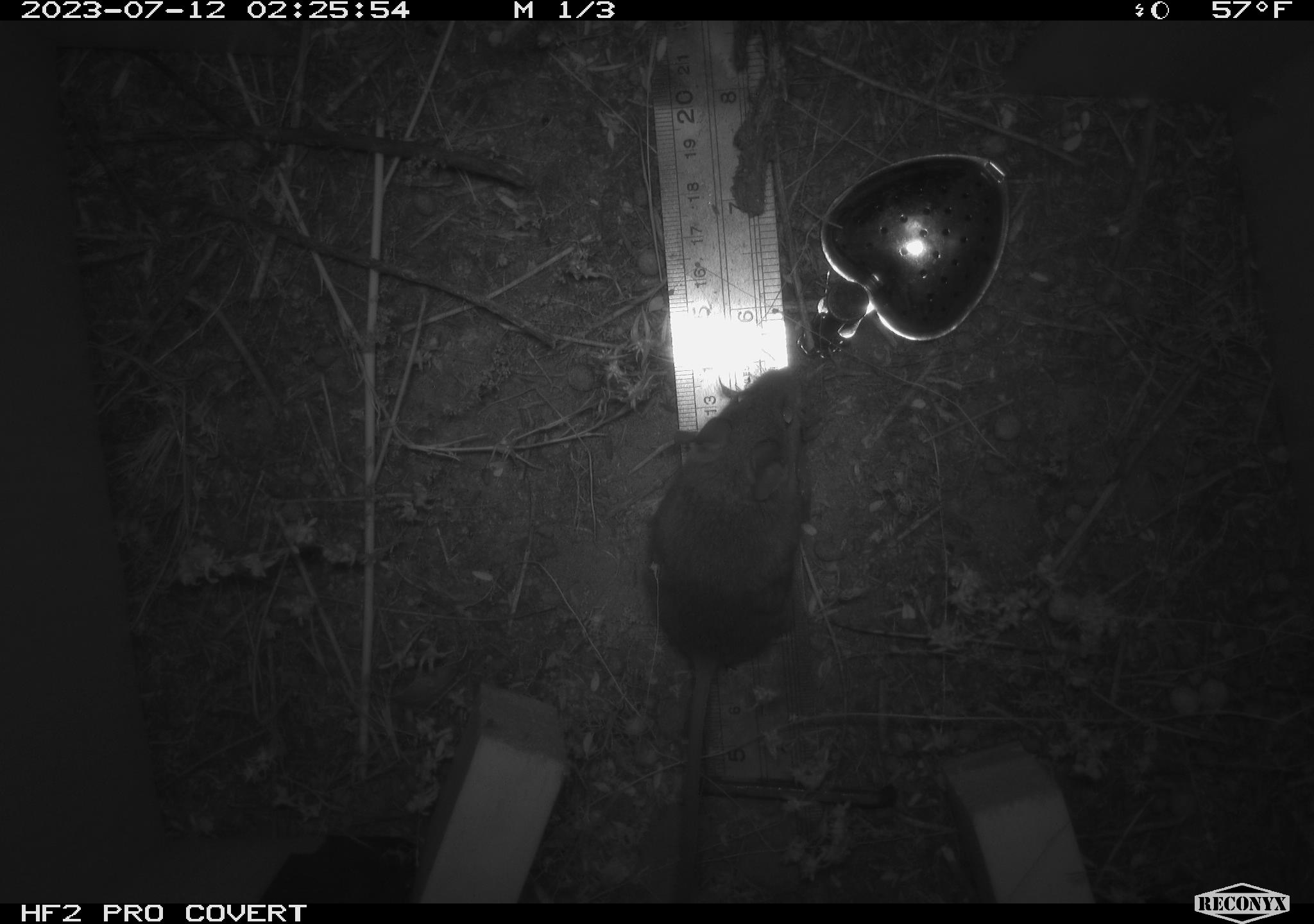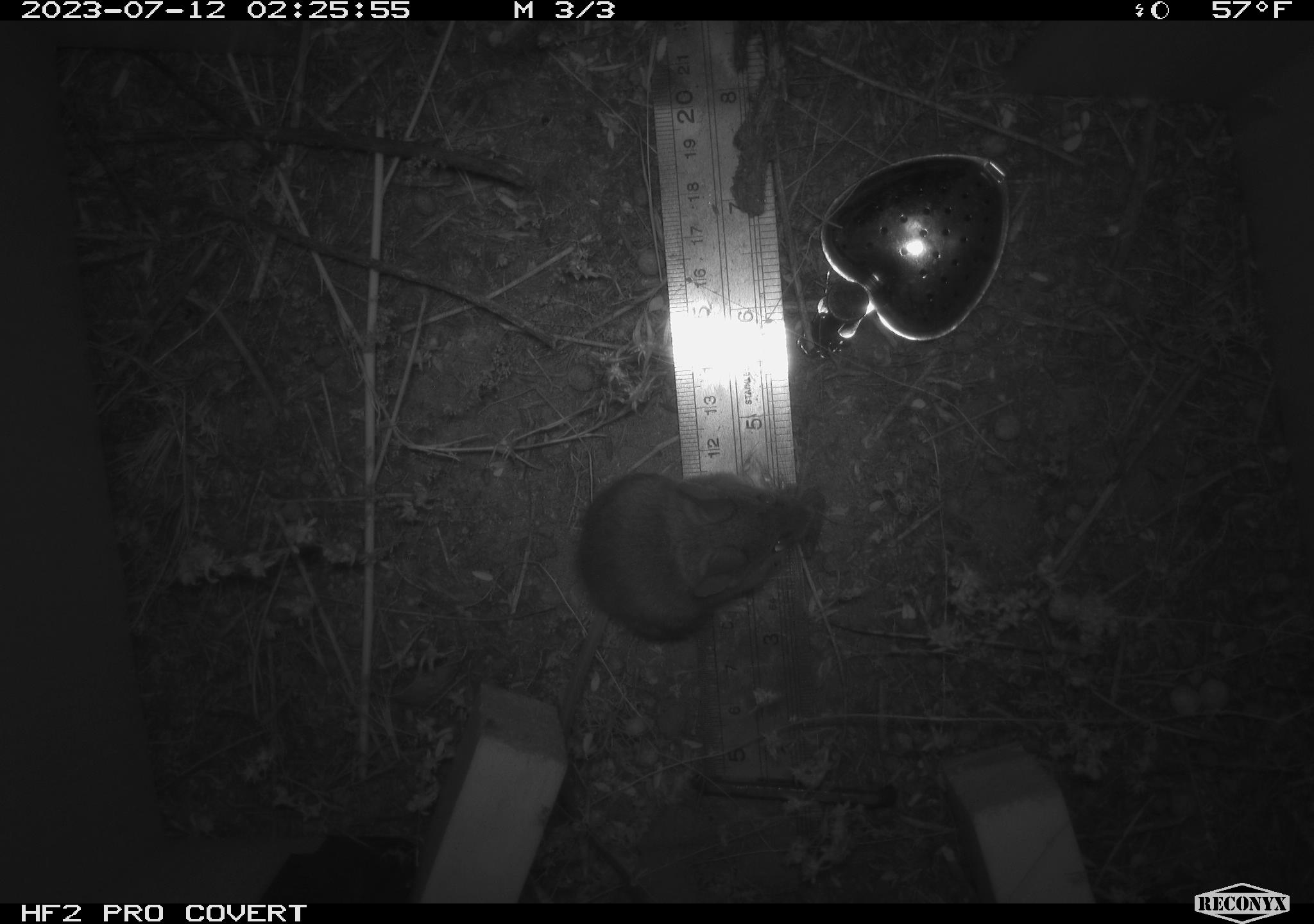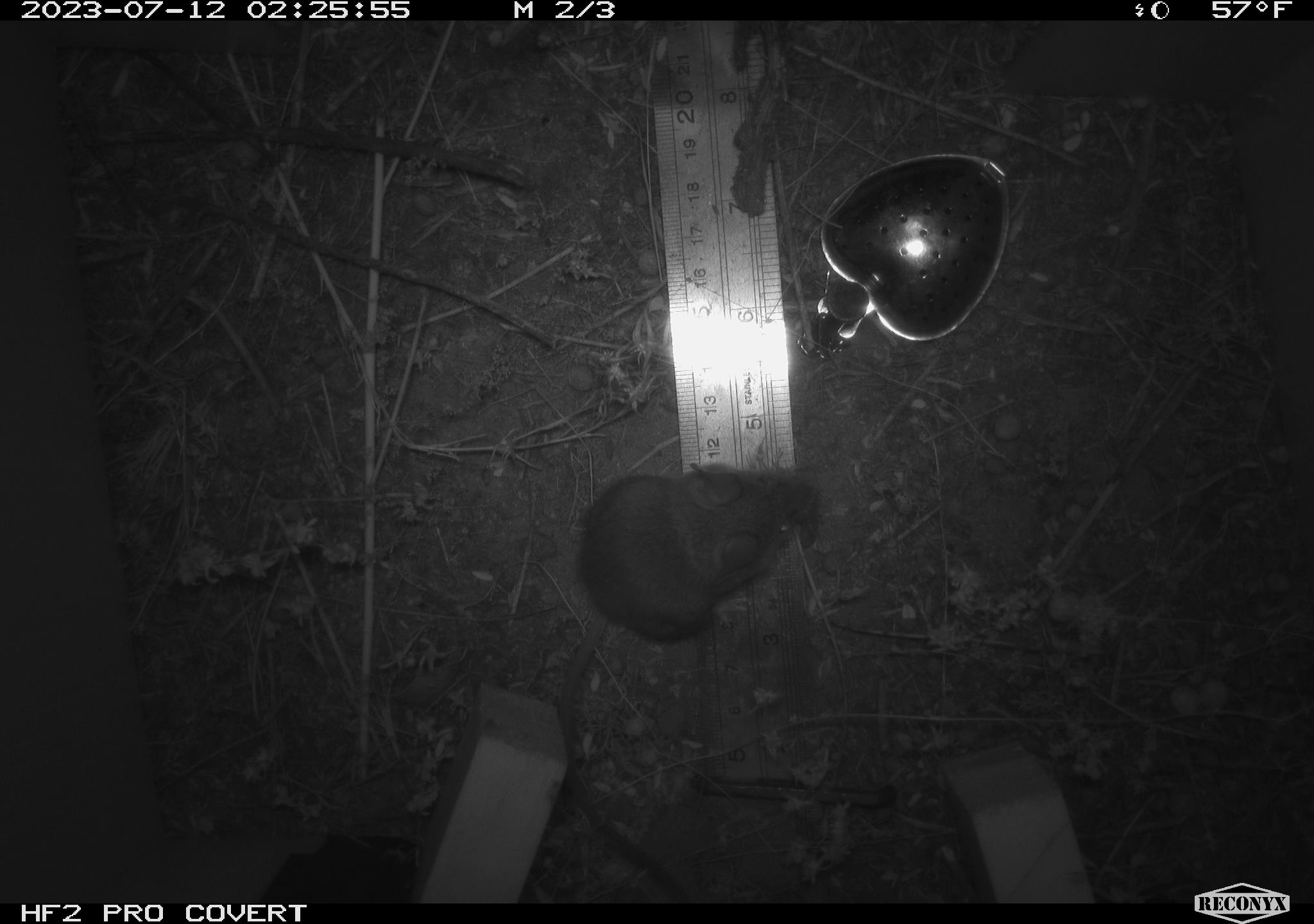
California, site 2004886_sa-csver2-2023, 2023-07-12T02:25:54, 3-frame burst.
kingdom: Animalia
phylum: Chordata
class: Mammalia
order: Rodentia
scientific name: Rodentia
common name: mouse species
Mouse species (Rodentia).